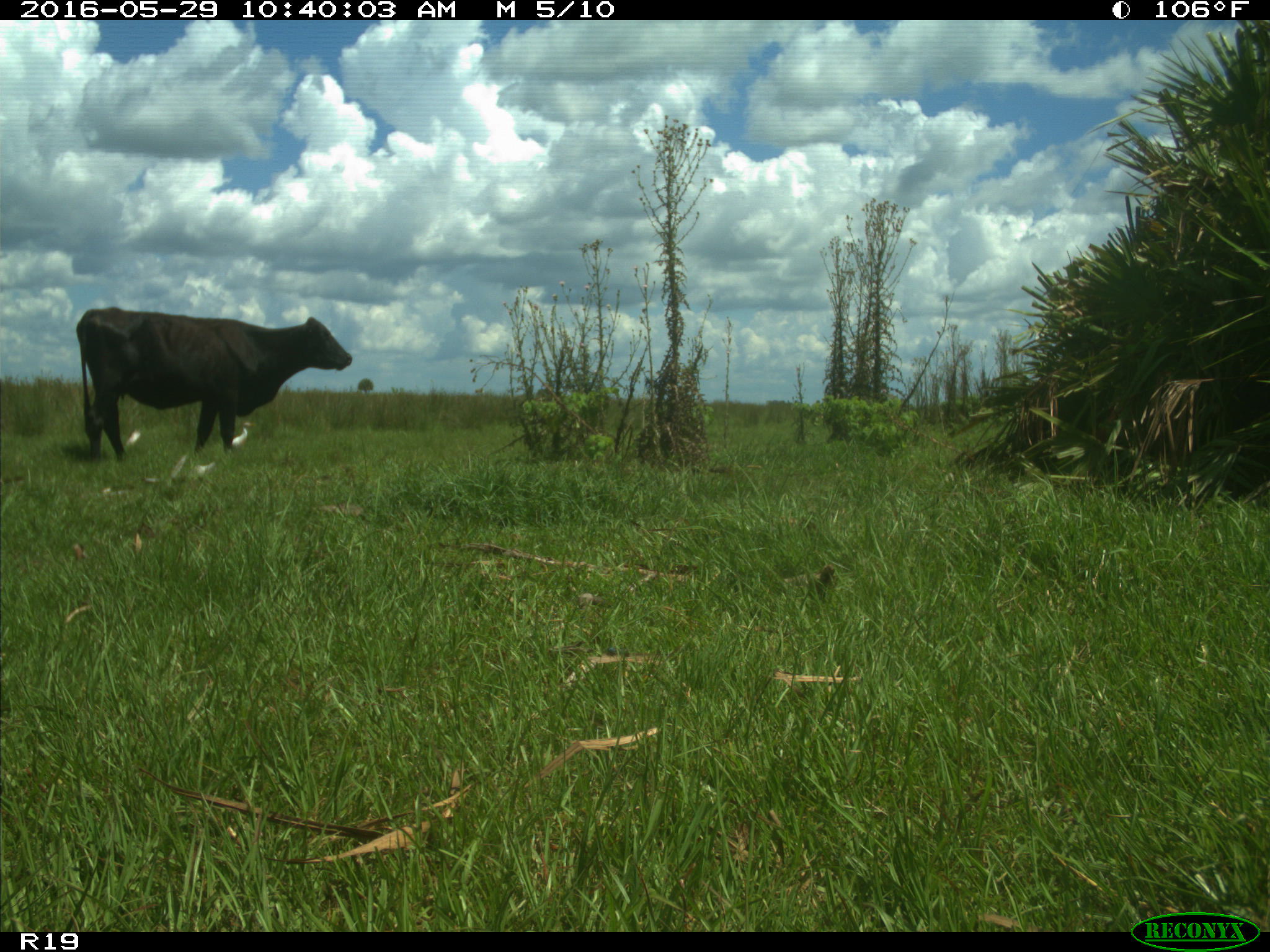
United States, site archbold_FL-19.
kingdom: Animalia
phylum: Chordata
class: Mammalia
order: Artiodactyla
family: Bovidae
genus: Bos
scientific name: Bos taurus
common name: domestic cow